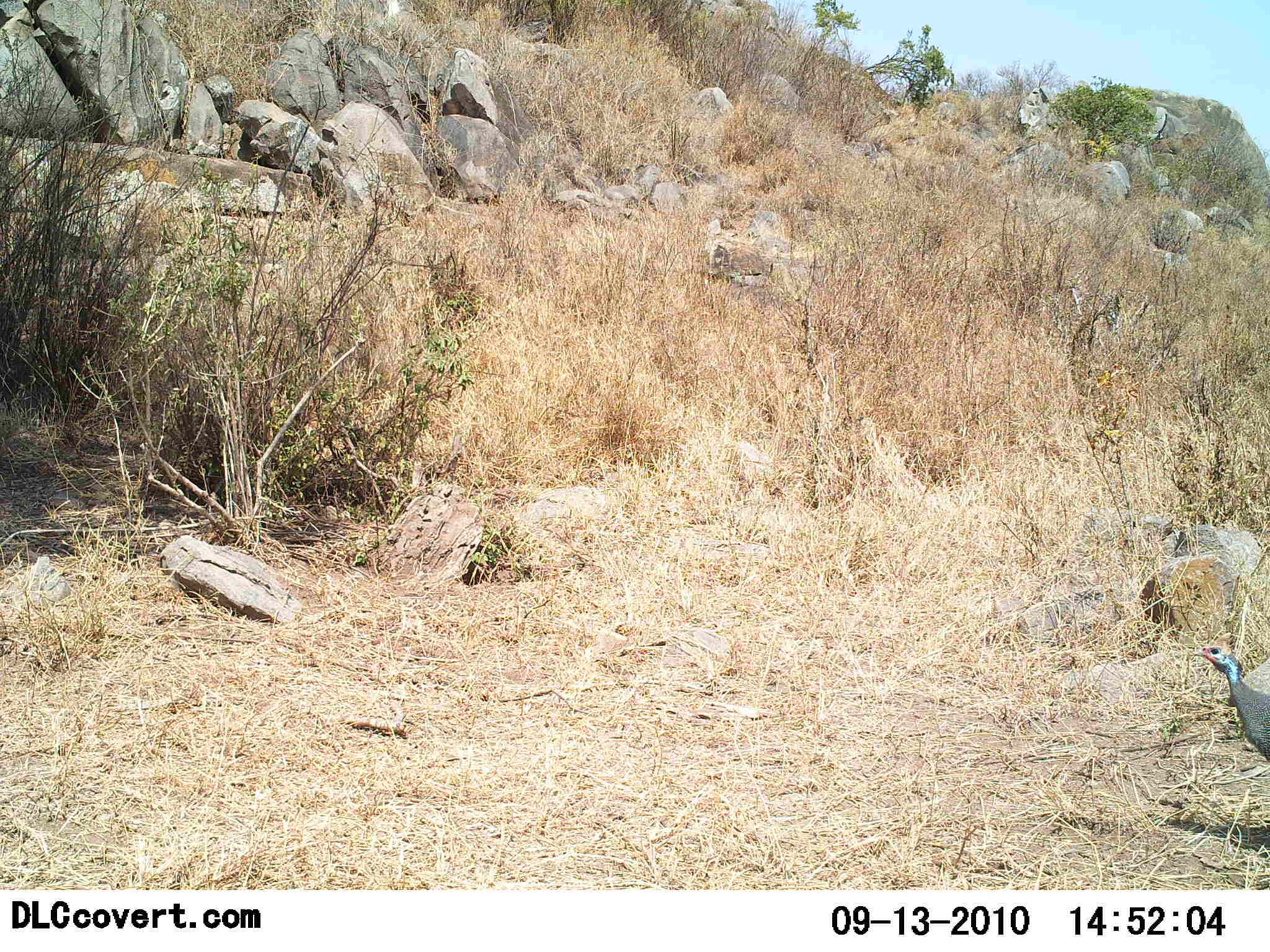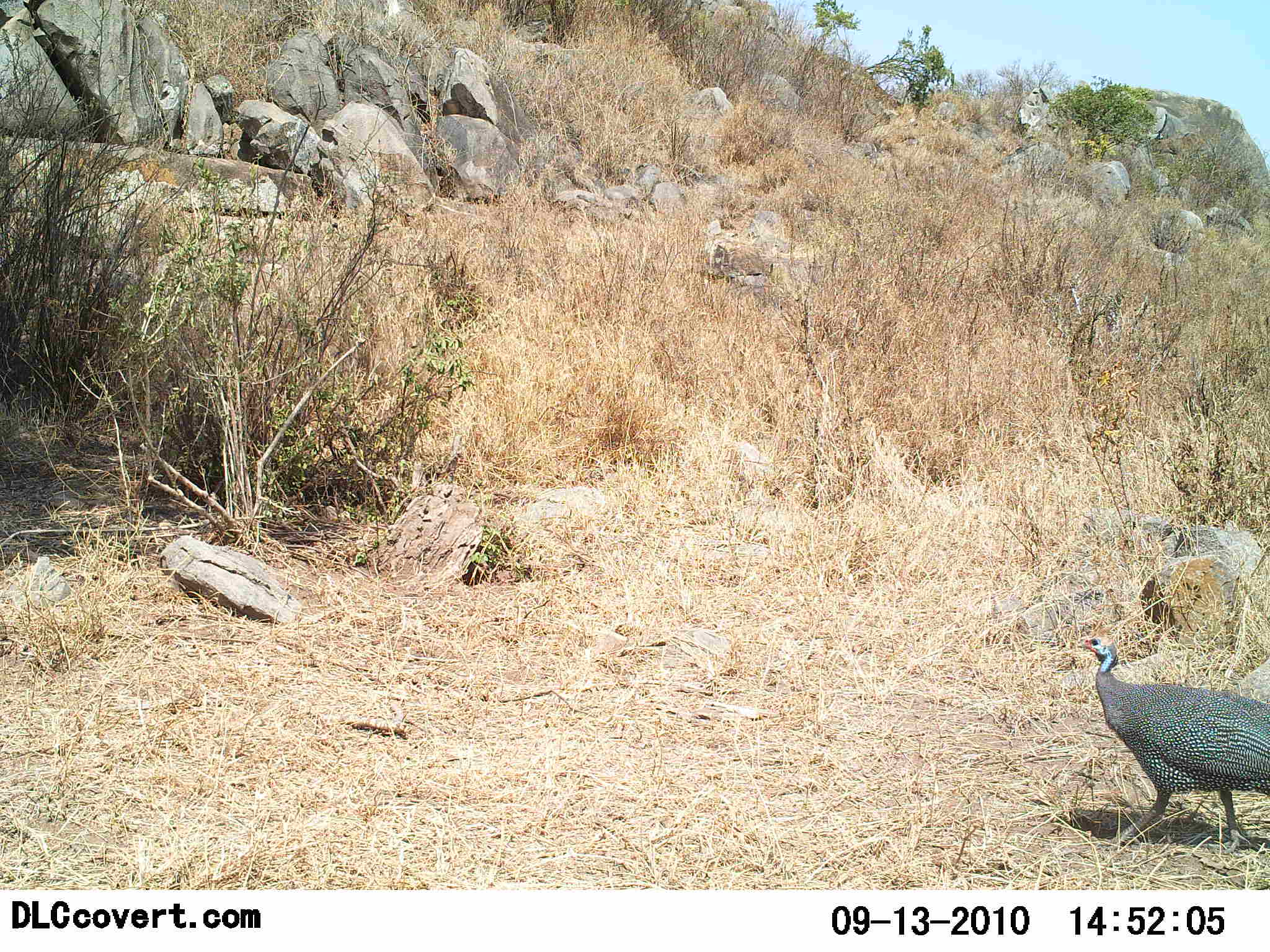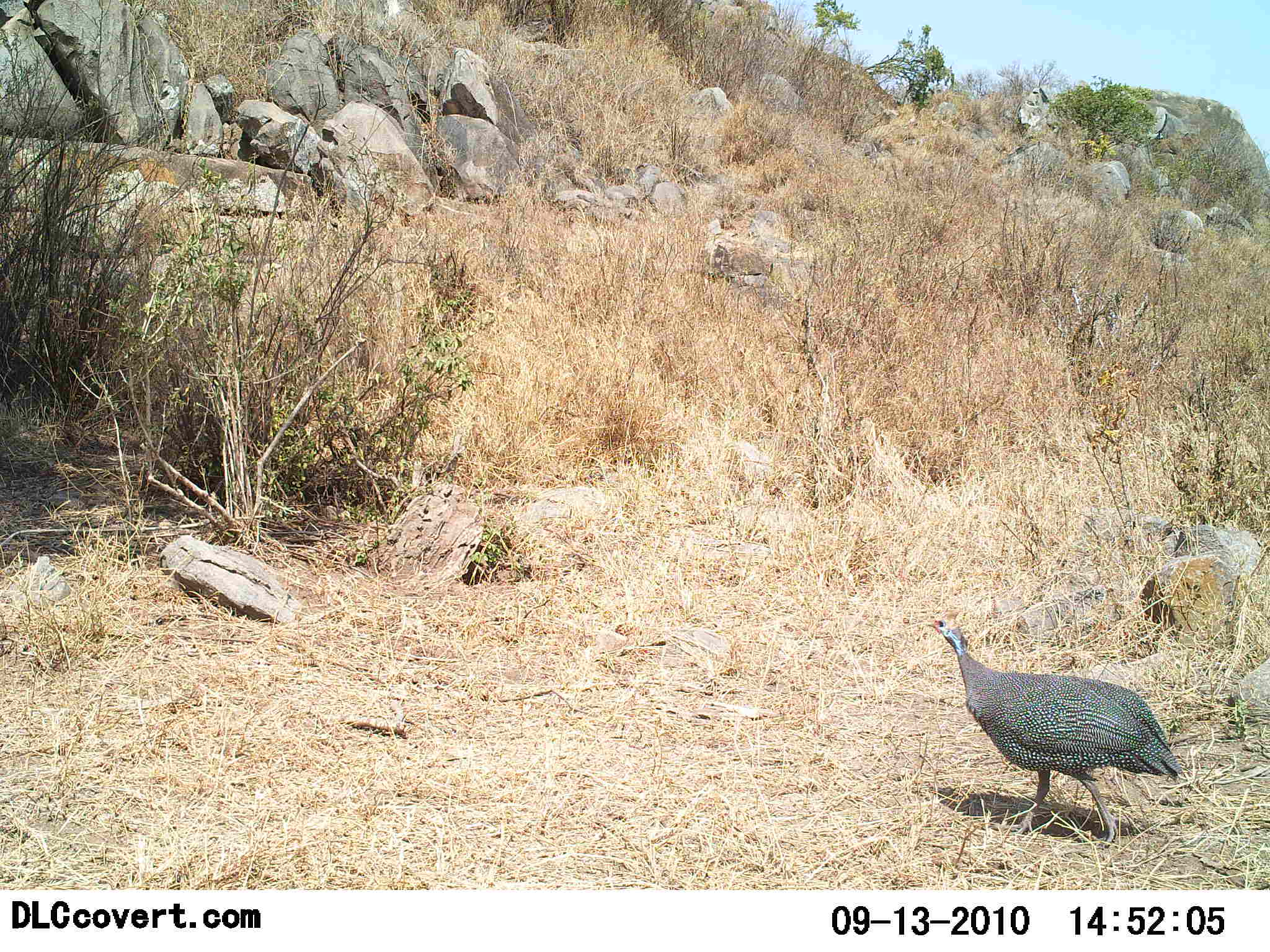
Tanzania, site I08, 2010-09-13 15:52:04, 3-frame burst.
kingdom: Animalia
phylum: Chordata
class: Aves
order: Galliformes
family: Numididae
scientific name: Numididae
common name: guinea fowl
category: guineafowl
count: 1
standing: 8%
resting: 0%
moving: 92%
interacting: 0%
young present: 0%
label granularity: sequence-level